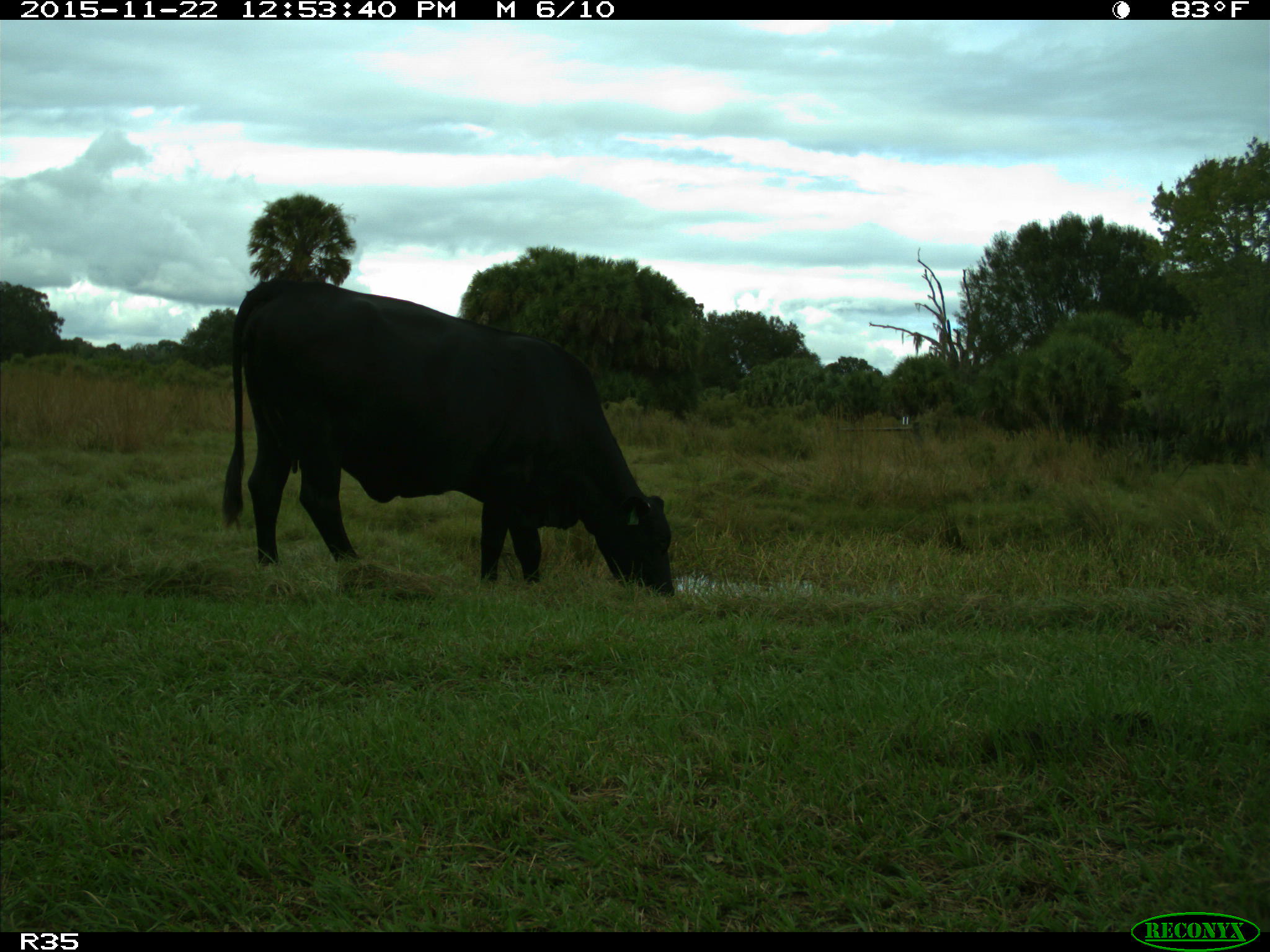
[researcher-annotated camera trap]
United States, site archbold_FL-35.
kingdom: Animalia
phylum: Chordata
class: Mammalia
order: Artiodactyla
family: Bovidae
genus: Bos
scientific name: Bos taurus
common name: domestic cow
Bos taurus (domestic cow).